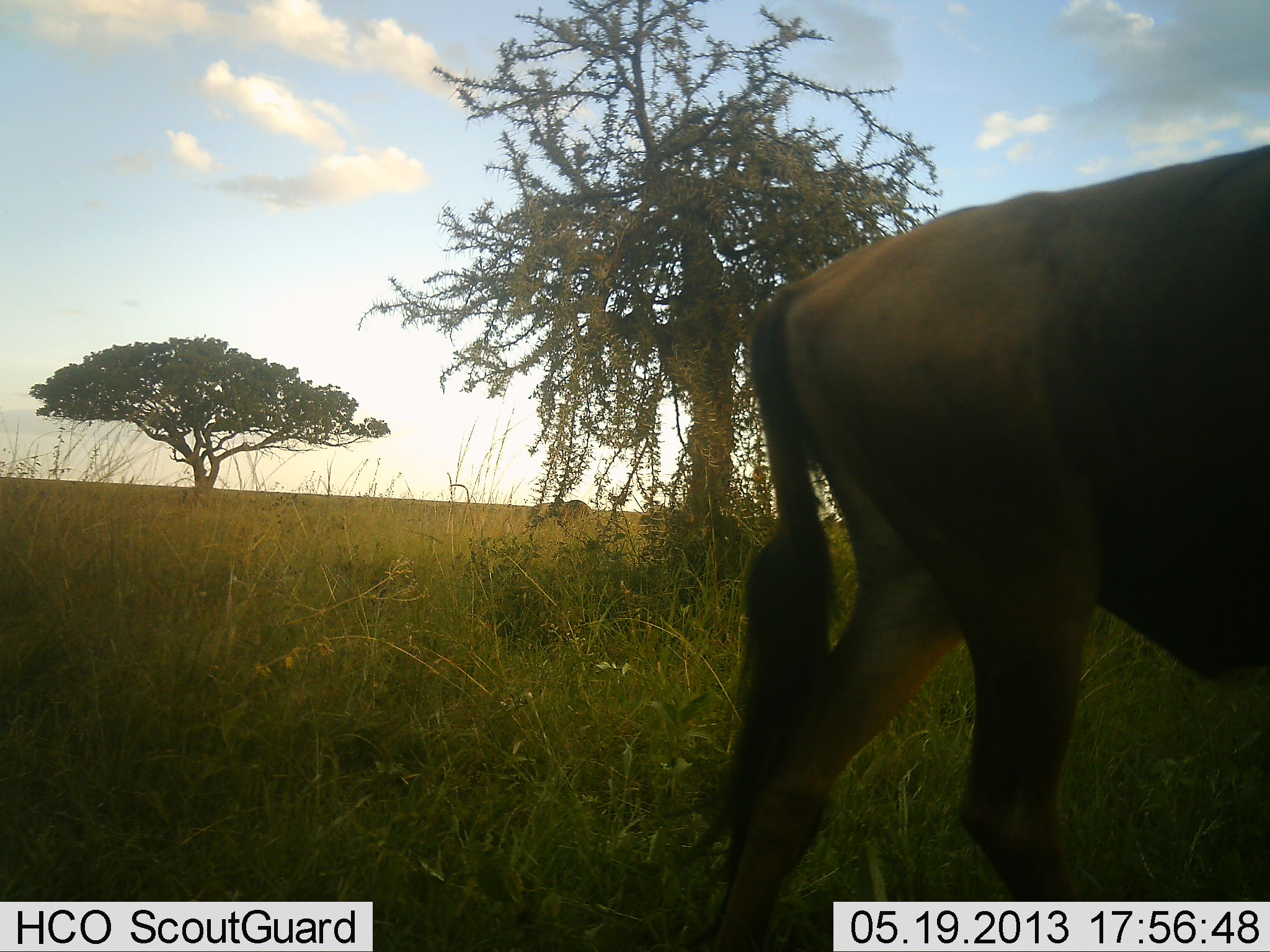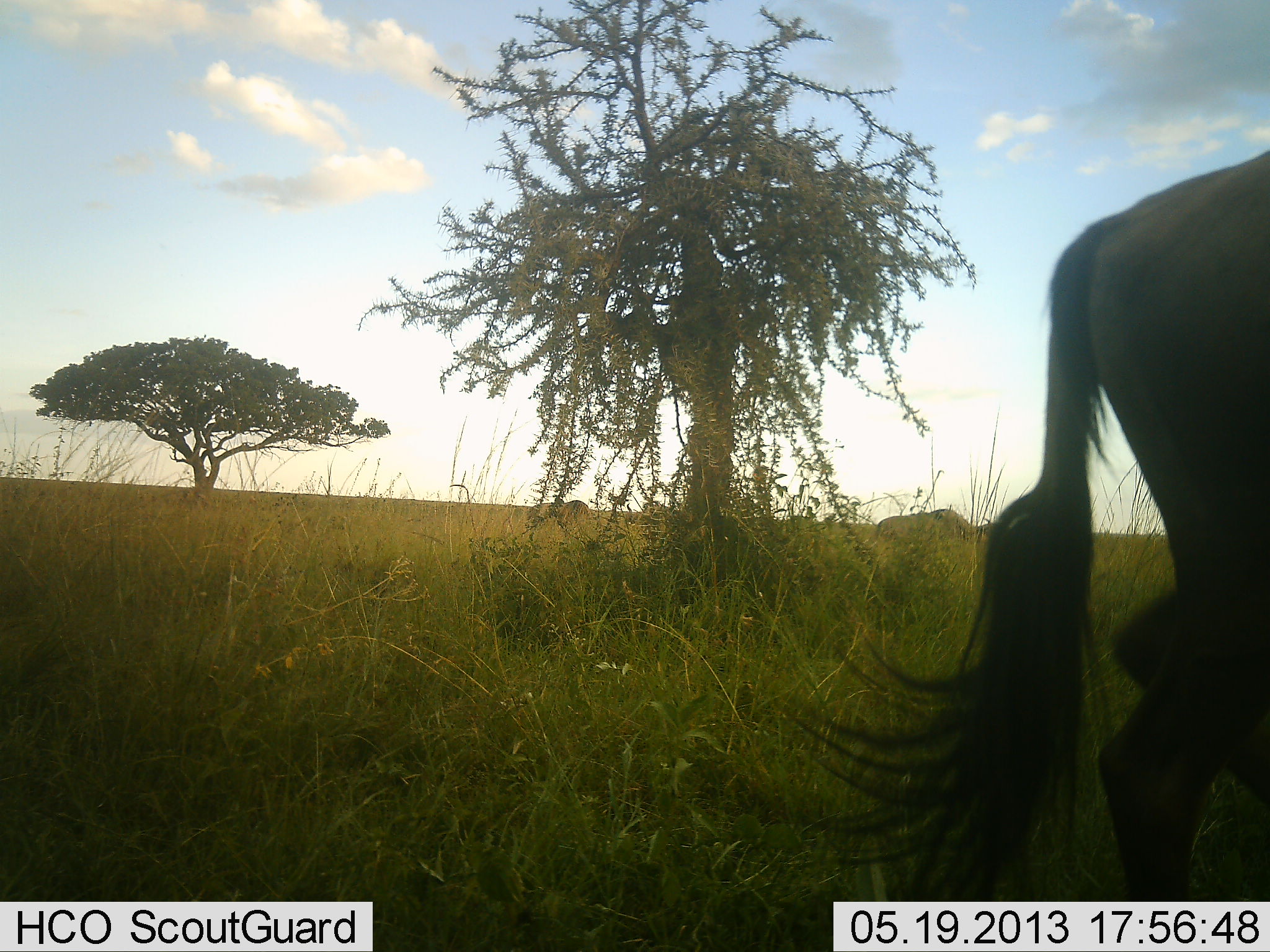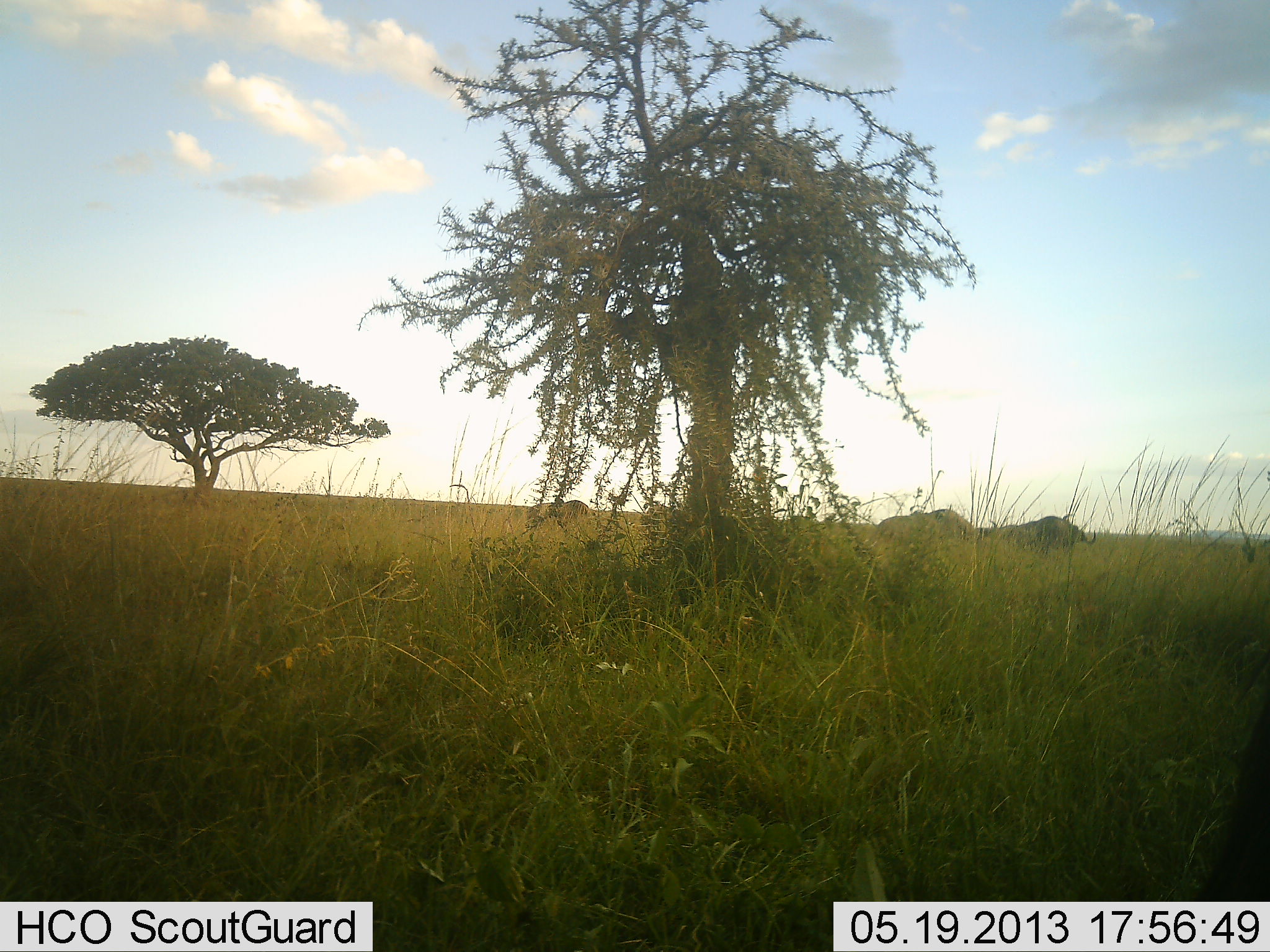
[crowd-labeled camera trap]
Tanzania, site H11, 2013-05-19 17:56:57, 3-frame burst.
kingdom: Animalia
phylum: Chordata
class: Mammalia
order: Artiodactyla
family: Bovidae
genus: Connochaetes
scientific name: Connochaetes taurinus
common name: blue wildebeest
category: wildebeest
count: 5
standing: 20%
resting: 0%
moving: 100%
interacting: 0%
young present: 0%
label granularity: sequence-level